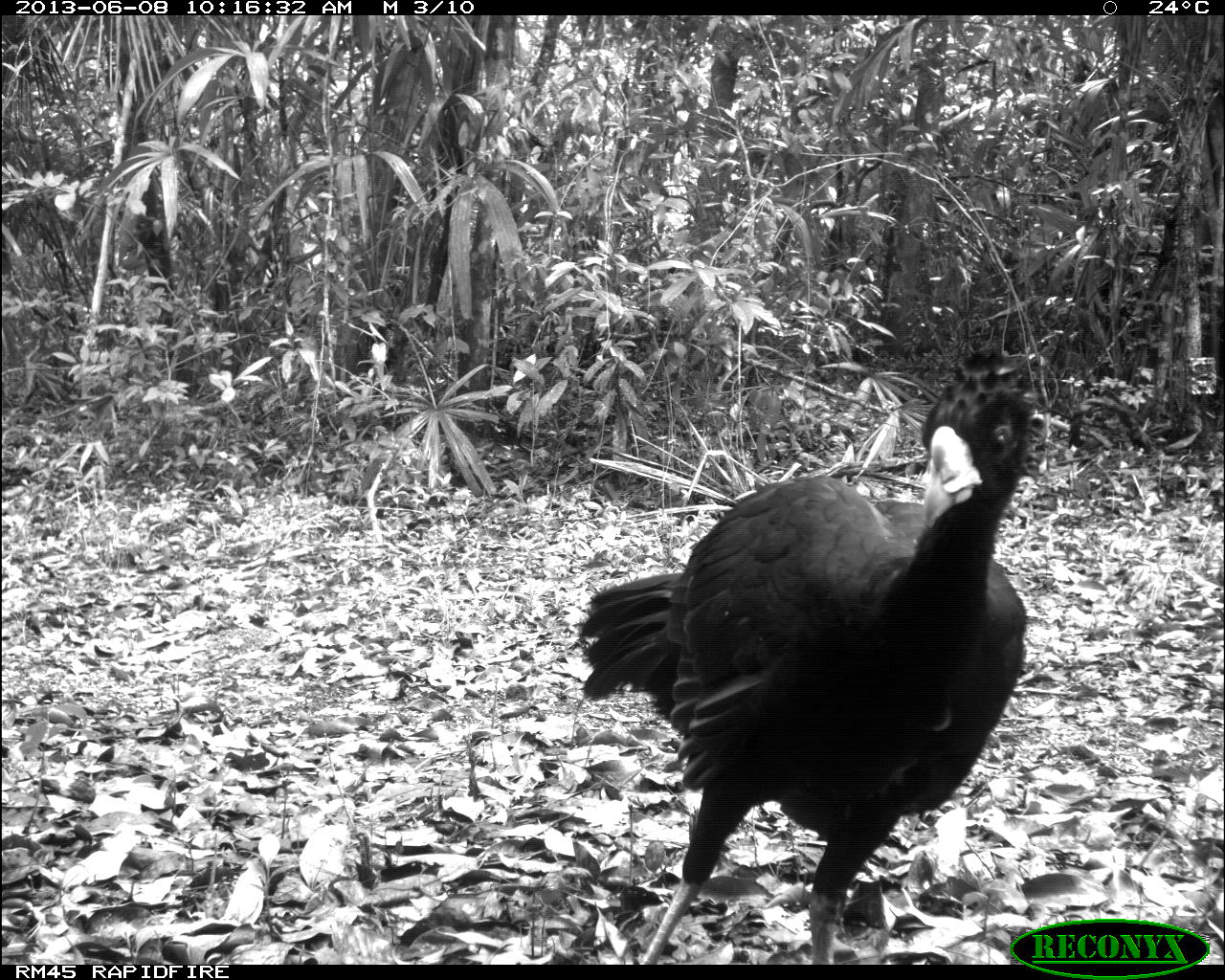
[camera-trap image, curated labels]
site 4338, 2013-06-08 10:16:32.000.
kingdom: Animalia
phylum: Chordata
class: Aves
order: Galliformes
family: Cracidae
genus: Crax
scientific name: Crax rubra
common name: great curassow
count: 1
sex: male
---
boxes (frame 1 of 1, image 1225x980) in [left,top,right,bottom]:
crax rubra: [577,343,1035,964]